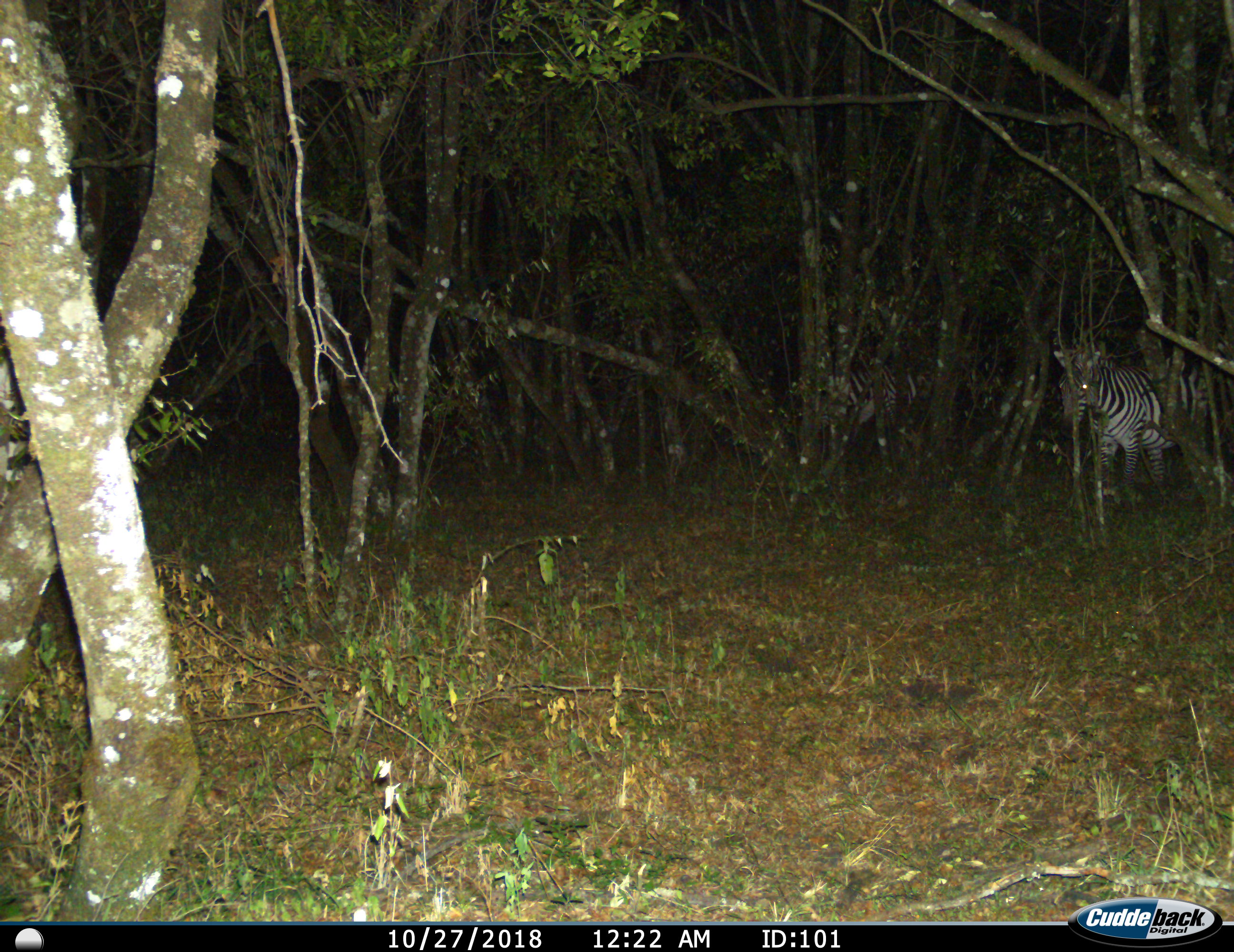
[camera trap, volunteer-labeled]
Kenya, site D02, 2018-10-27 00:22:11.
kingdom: Animalia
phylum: Chordata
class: Mammalia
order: Perissodactyla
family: Equidae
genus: Equus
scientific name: Equus quagga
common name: plains zebra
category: zebra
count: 2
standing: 60%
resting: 0%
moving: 40%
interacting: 0%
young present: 0%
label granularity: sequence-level